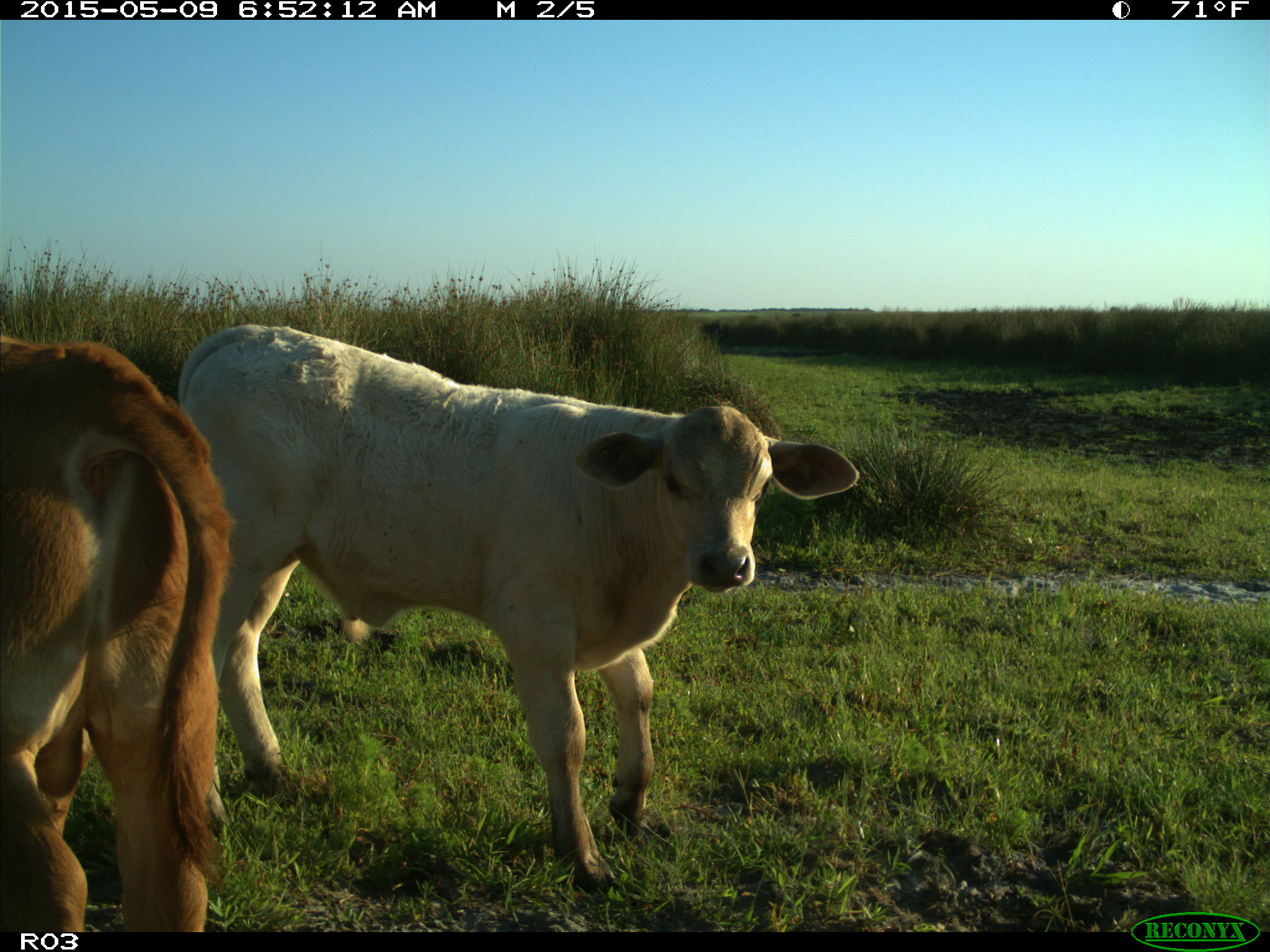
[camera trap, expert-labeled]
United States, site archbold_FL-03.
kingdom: Animalia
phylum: Chordata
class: Mammalia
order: Artiodactyla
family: Bovidae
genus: Bos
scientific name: Bos taurus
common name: domestic cow